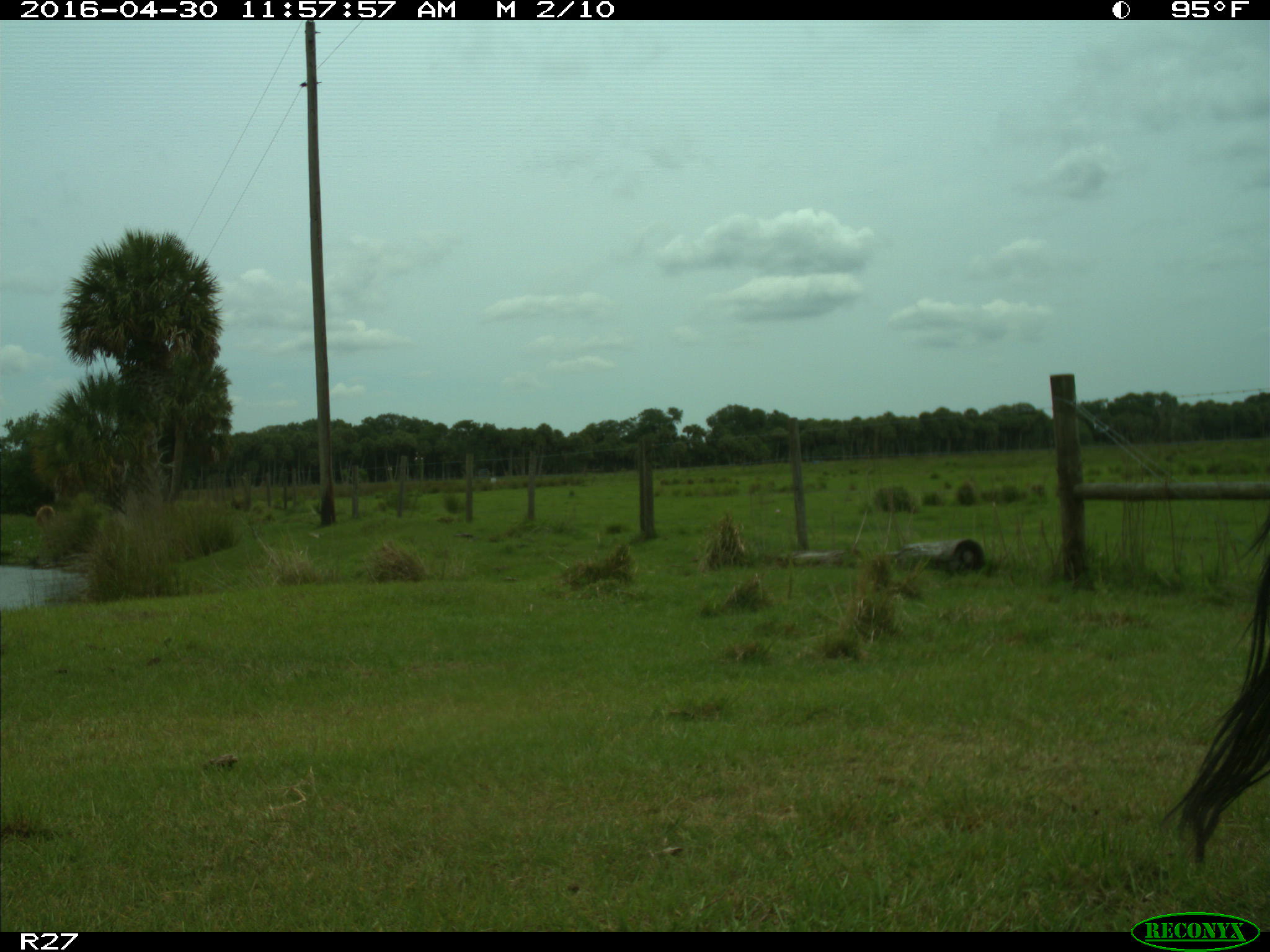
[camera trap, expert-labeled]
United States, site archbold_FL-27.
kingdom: Animalia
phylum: Chordata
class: Mammalia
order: Artiodactyla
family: Bovidae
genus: Bos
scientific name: Bos taurus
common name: domestic cow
Bos taurus (domestic cow).